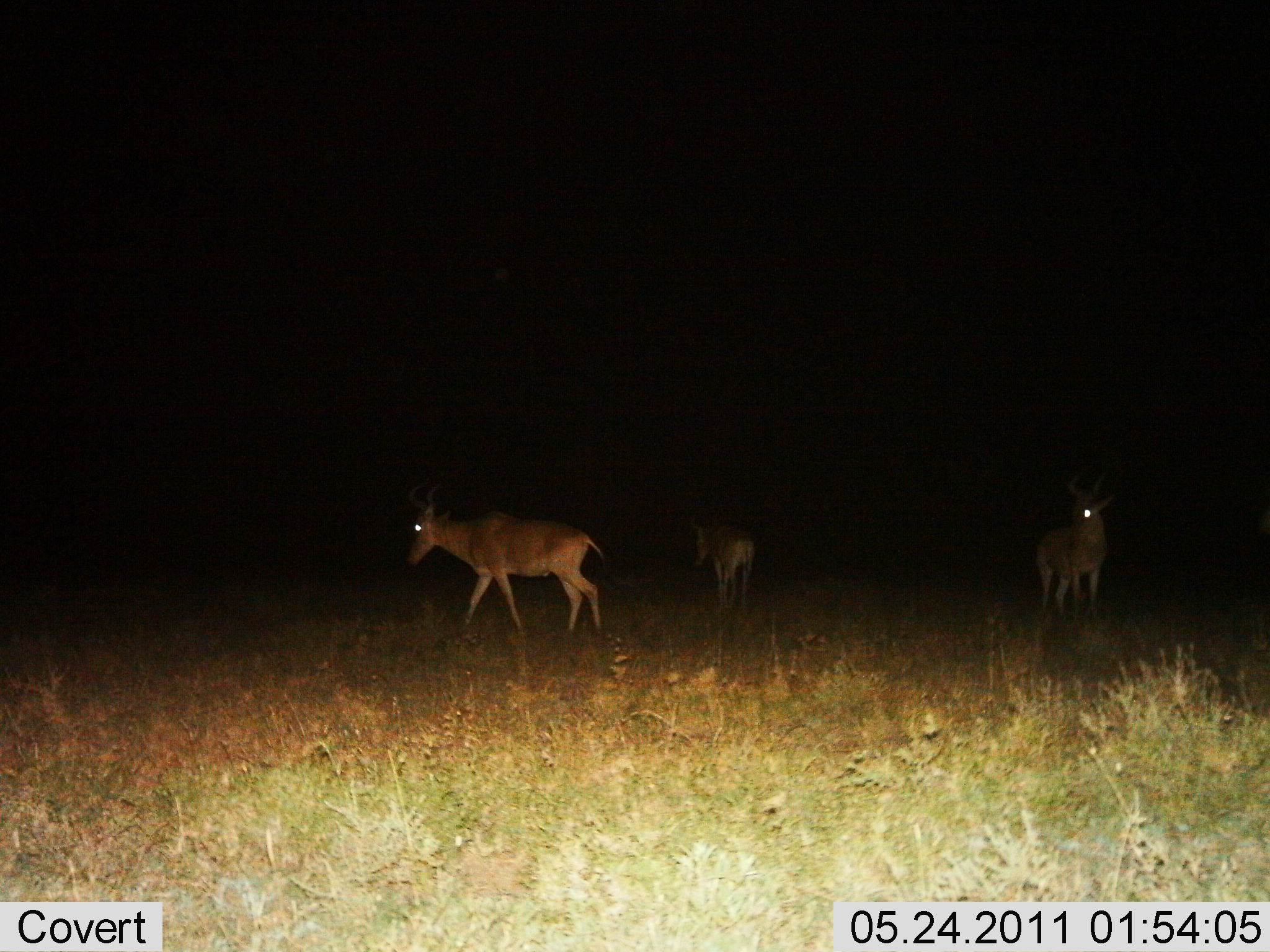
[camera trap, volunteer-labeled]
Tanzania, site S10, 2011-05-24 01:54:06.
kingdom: Animalia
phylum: Chordata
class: Mammalia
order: Artiodactyla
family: Bovidae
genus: Alcelaphus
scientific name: Alcelaphus buselaphus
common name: hartebeest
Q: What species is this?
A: Hartebeest (Alcelaphus buselaphus).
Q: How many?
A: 3.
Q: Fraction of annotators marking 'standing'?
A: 78%.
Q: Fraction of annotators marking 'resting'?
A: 11%.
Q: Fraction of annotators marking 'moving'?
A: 67%.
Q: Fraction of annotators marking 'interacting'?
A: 0%.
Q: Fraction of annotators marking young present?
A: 11%.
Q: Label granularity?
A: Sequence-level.